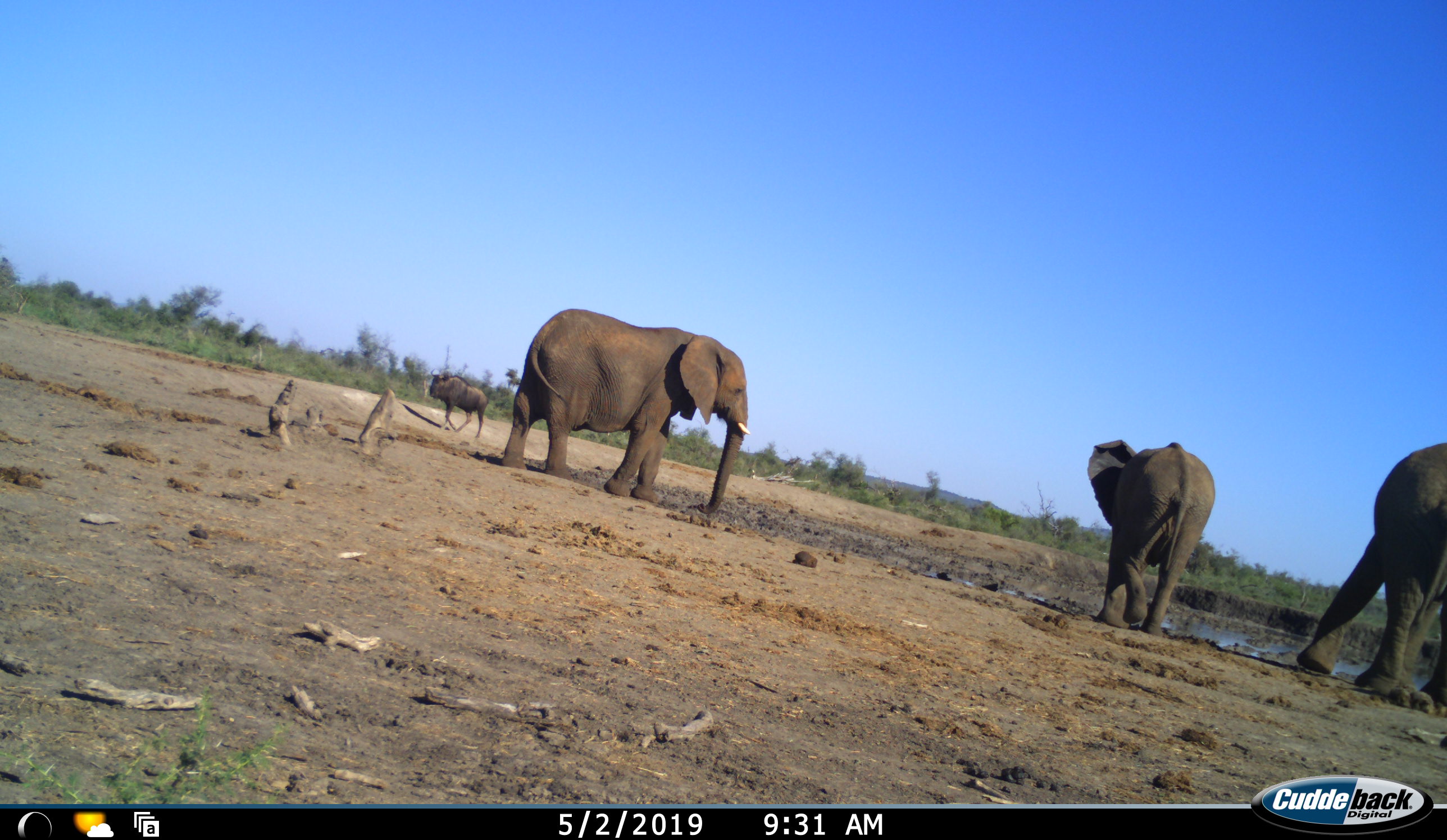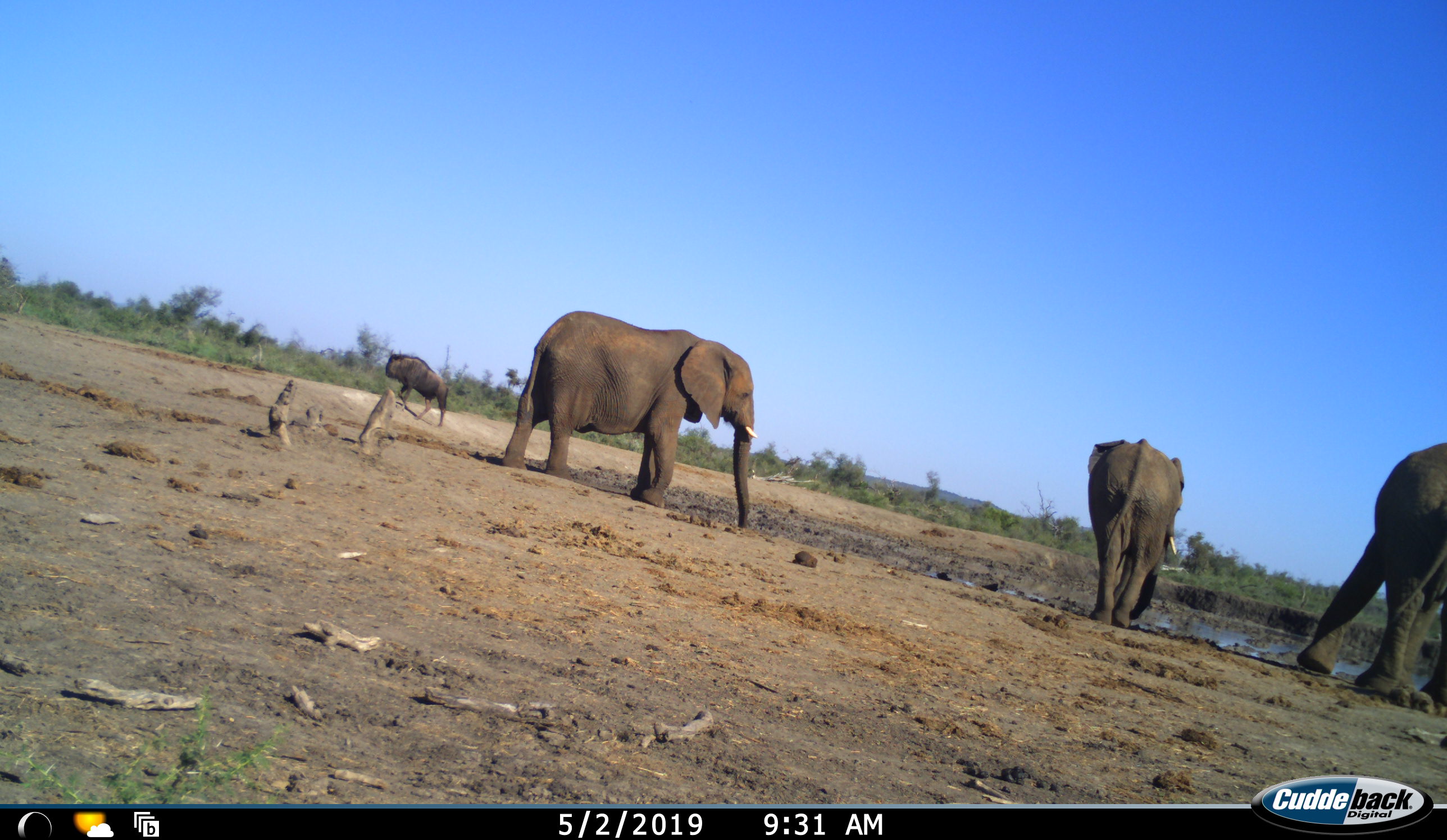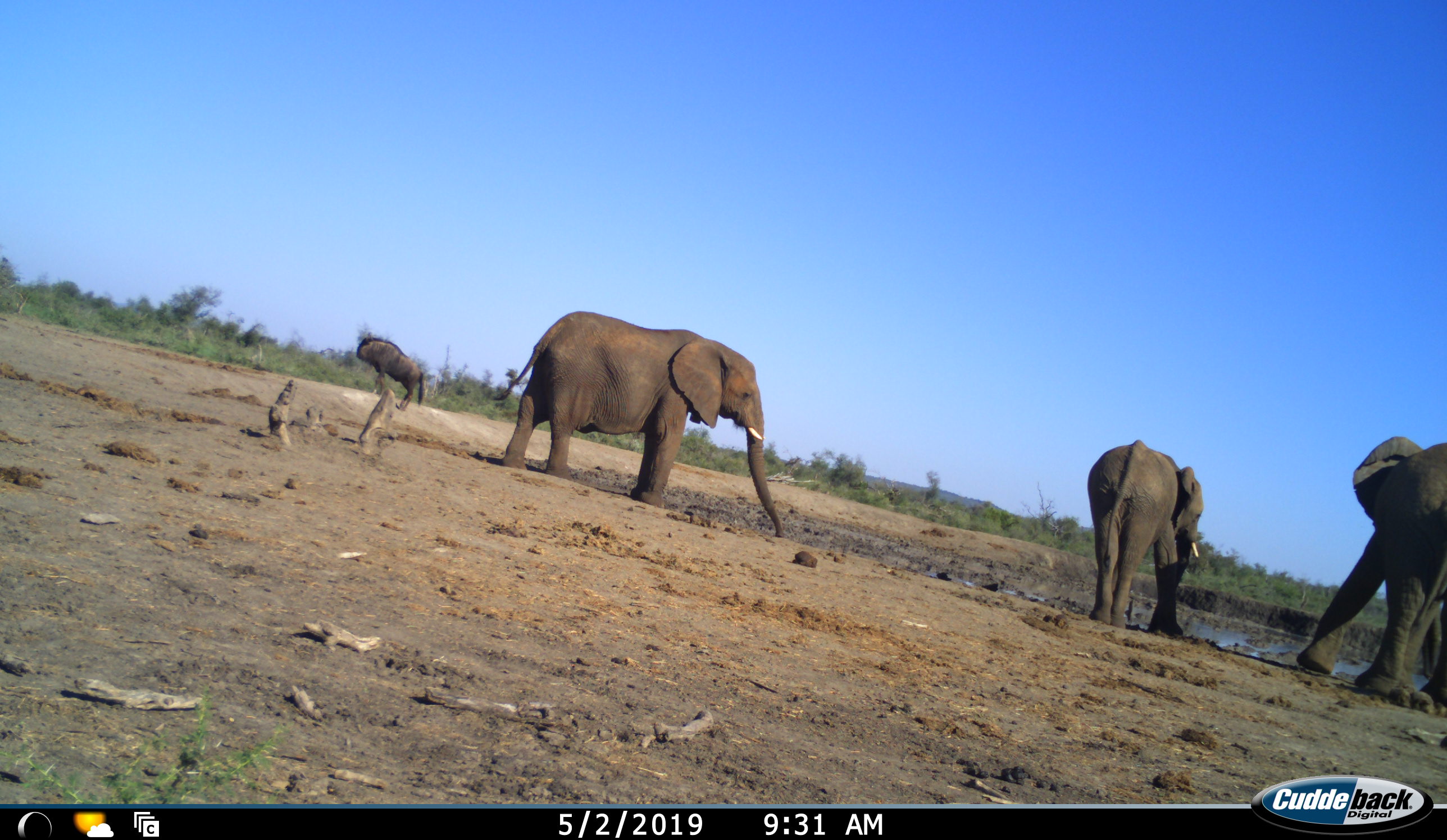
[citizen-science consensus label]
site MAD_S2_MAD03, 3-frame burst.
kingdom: Animalia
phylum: Chordata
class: Mammalia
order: Proboscidea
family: Elephantidae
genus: Loxodonta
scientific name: Loxodonta africana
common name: african bush elephant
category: elephant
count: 3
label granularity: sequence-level